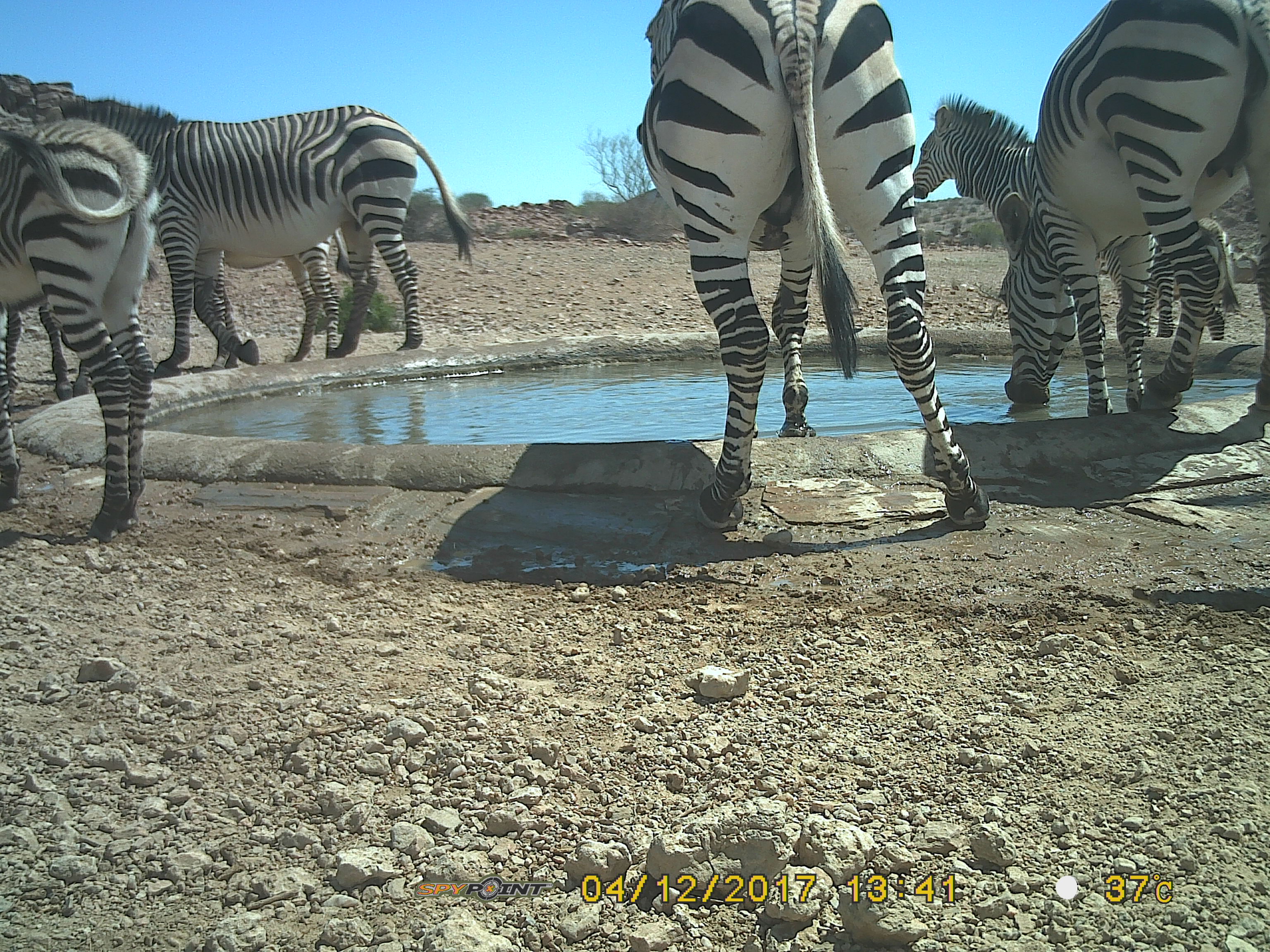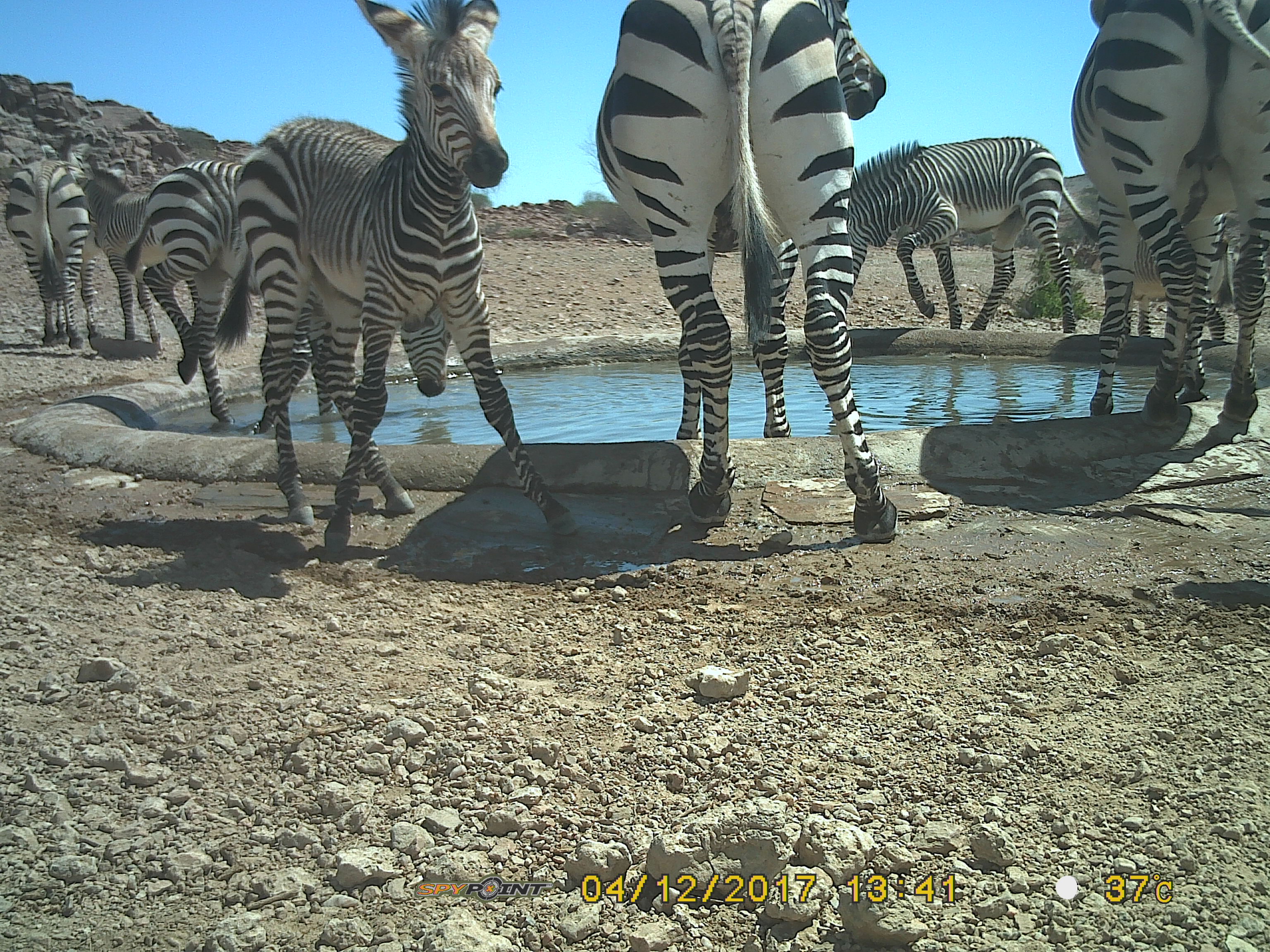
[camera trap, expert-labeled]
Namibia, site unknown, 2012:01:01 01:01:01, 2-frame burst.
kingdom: Animalia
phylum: Chordata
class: Mammalia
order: Perissodactyla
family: Equidae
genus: Equus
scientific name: Equus zebra hartmannae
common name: hartmann's mountain zebra